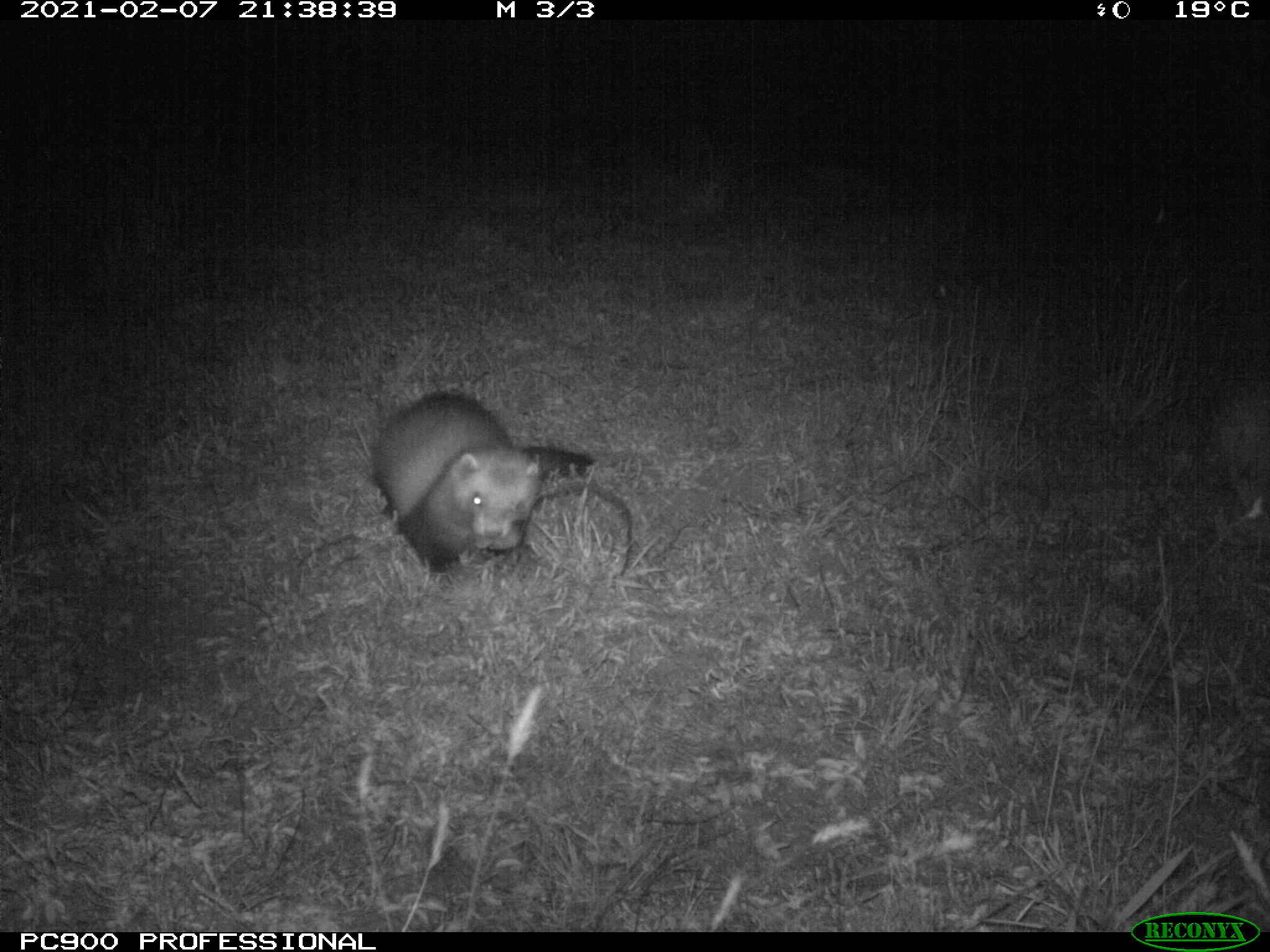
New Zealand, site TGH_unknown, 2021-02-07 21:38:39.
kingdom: Animalia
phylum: Chordata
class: Mammalia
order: Carnivora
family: Mustelidae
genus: Mustela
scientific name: Mustela furo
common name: ferret